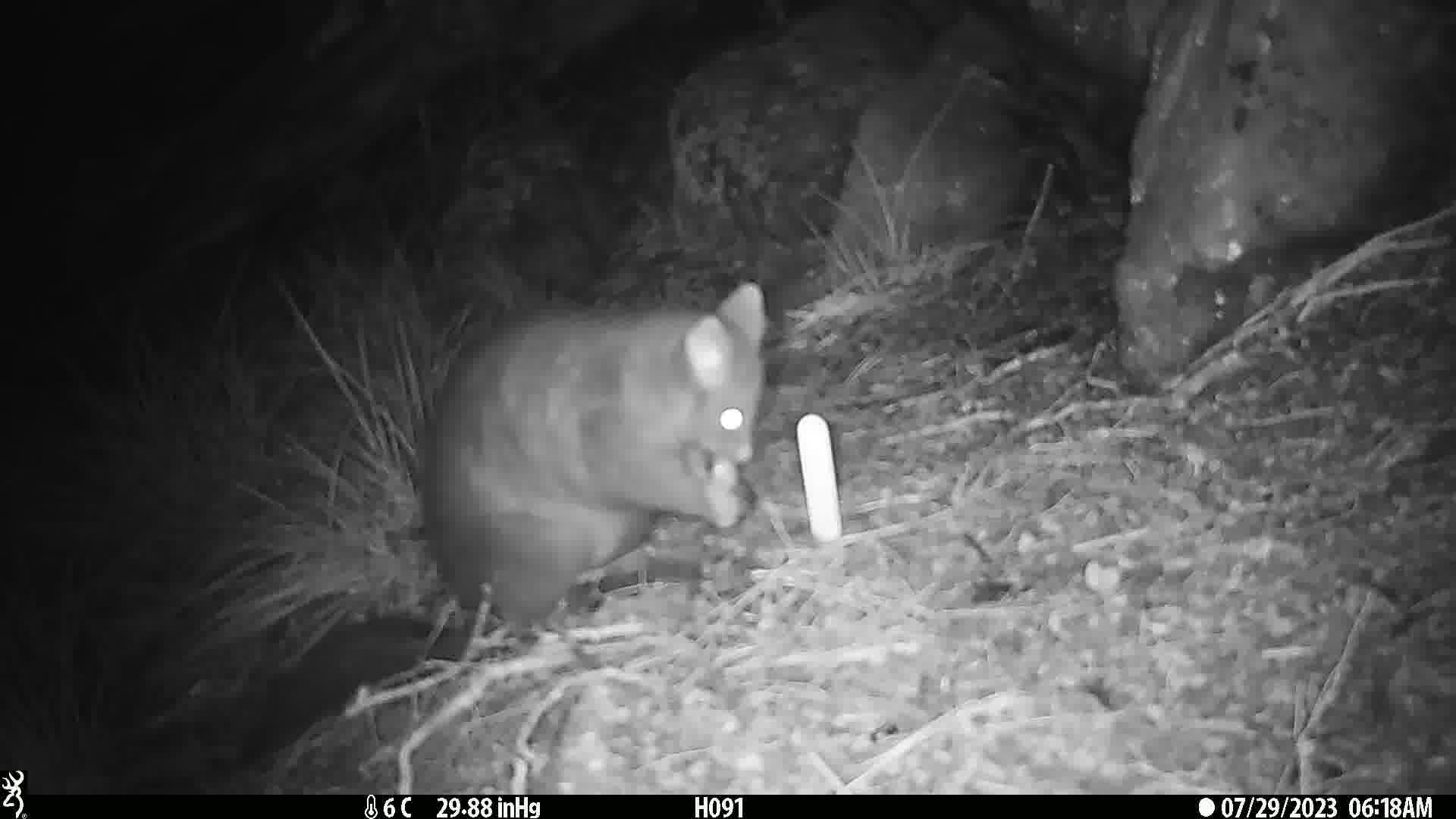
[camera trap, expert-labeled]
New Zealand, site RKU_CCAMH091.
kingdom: Animalia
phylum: Chordata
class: Mammalia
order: Diprotodontia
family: Phalangeridae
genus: Trichosurus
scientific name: Trichosurus vulpecula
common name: common brushtail possum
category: possum